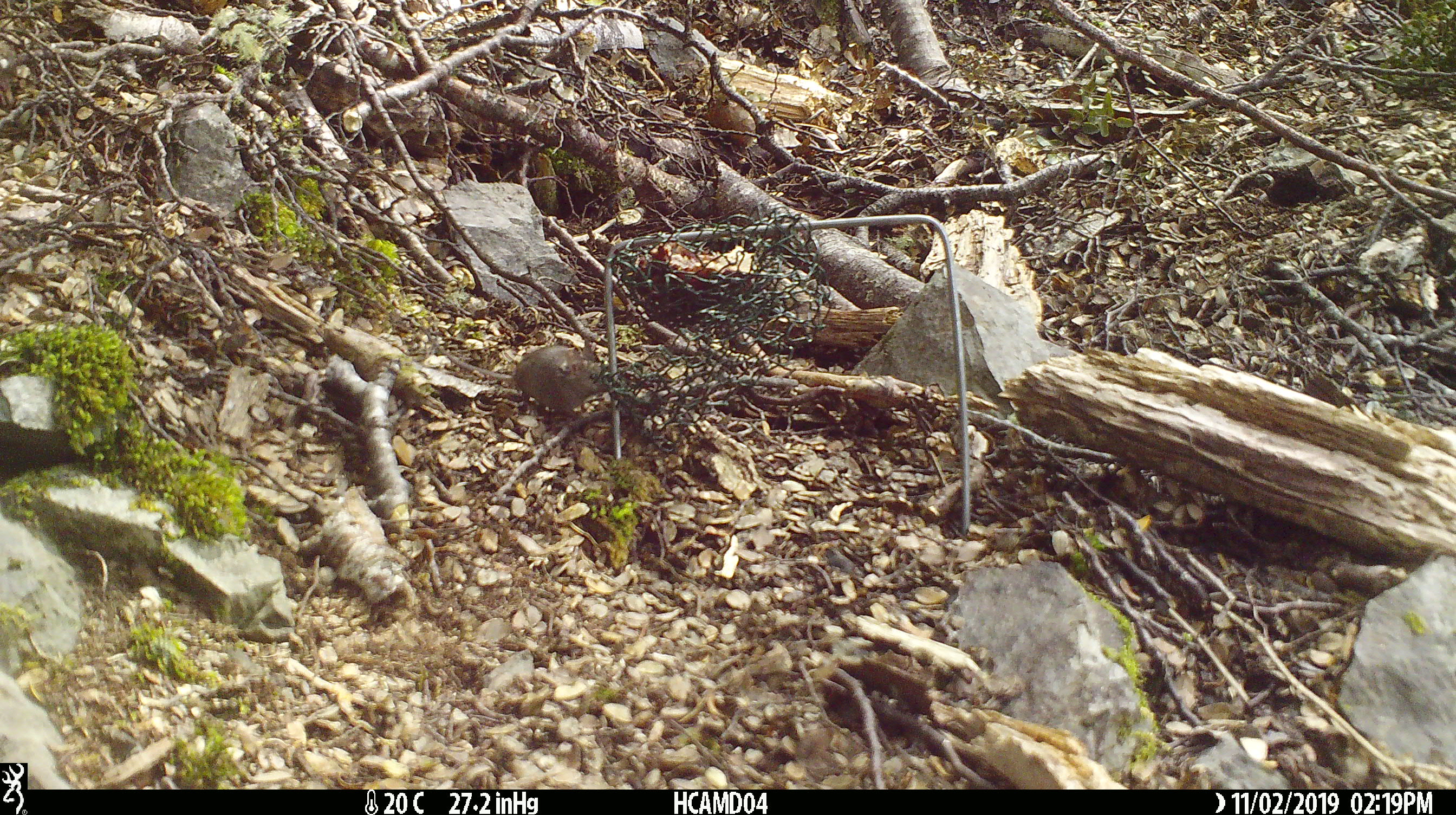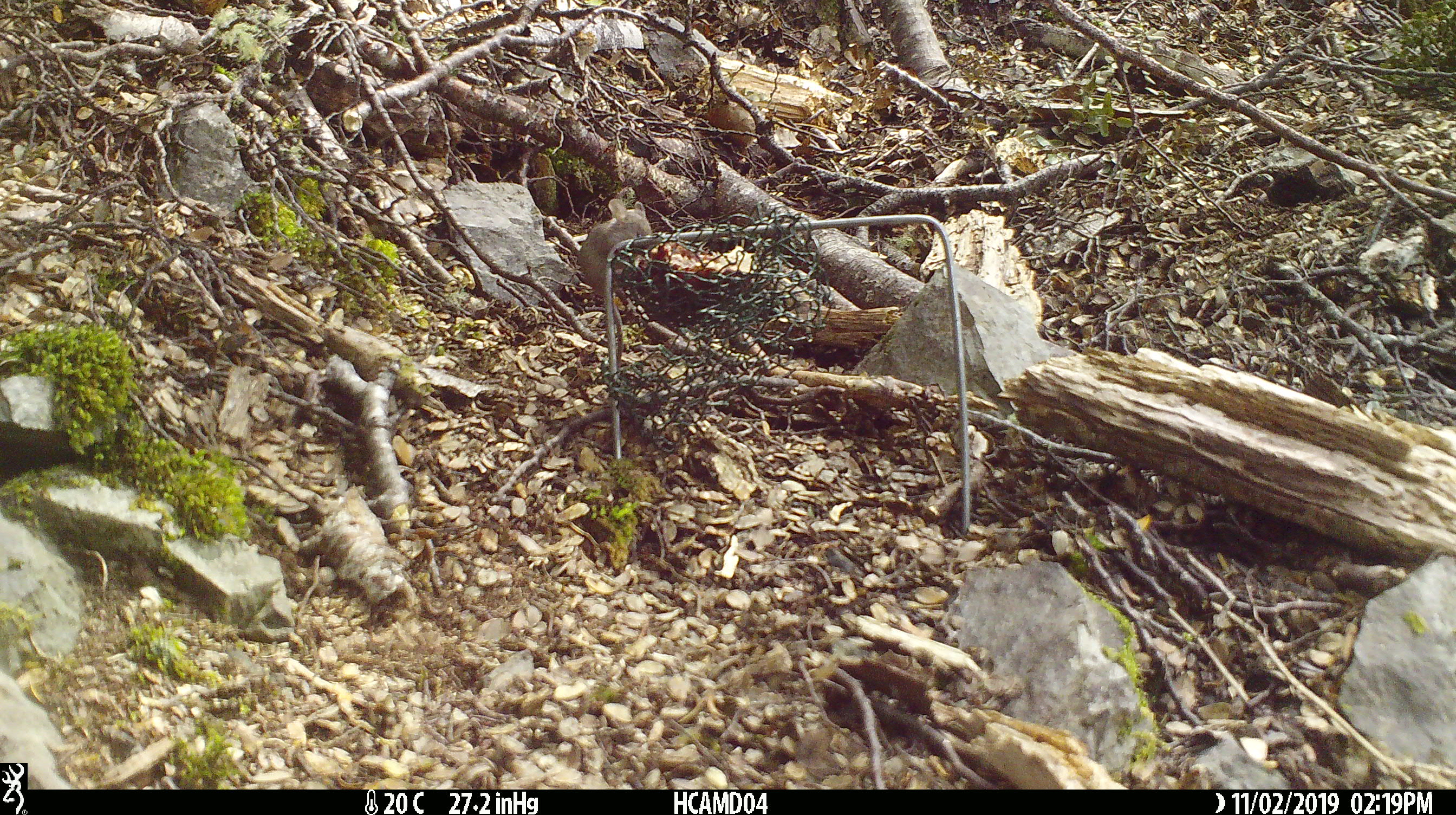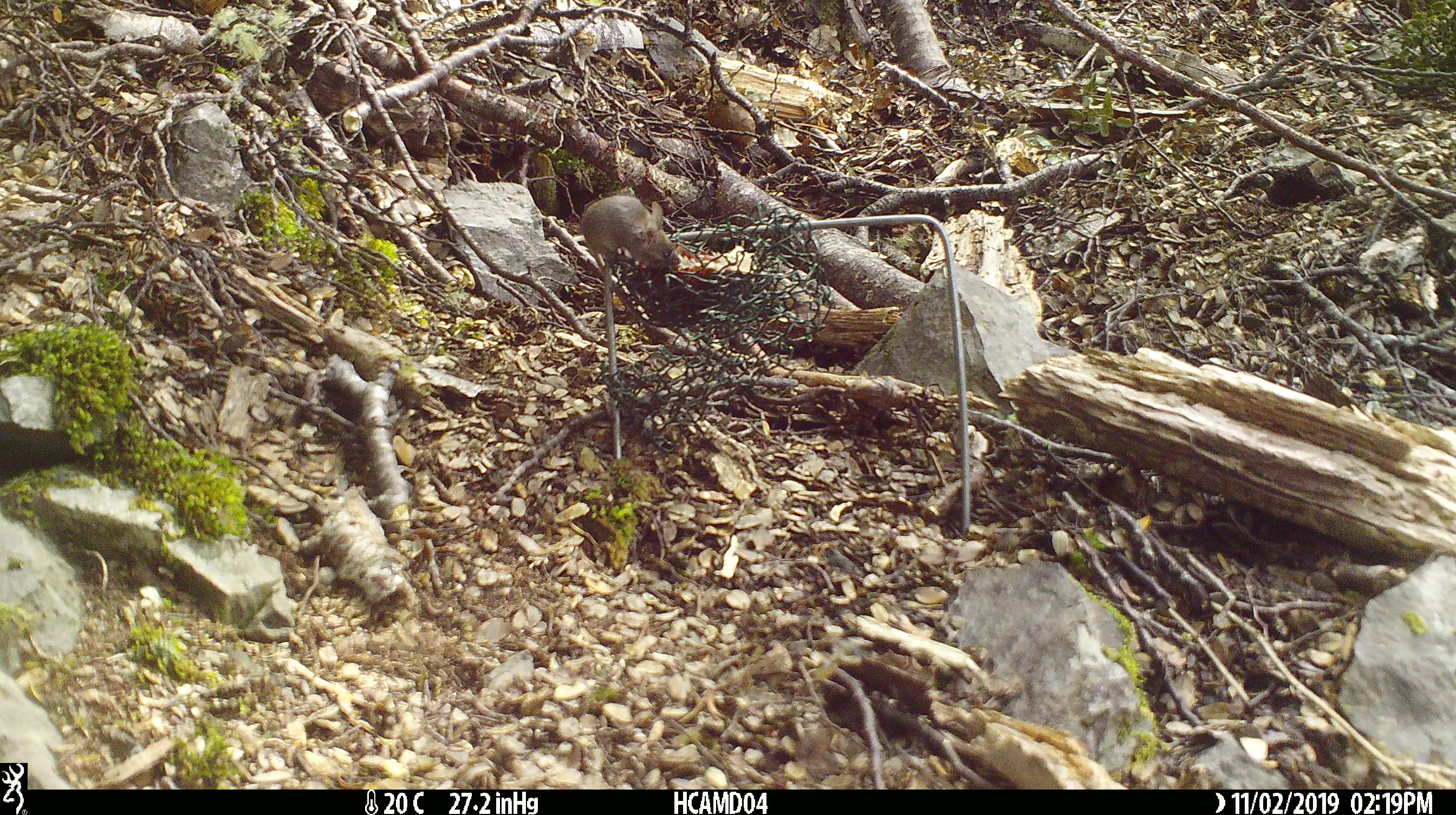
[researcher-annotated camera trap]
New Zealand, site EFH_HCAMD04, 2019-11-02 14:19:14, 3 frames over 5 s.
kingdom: Animalia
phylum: Chordata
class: Mammalia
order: Rodentia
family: Muridae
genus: Mus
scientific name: Mus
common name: mouse